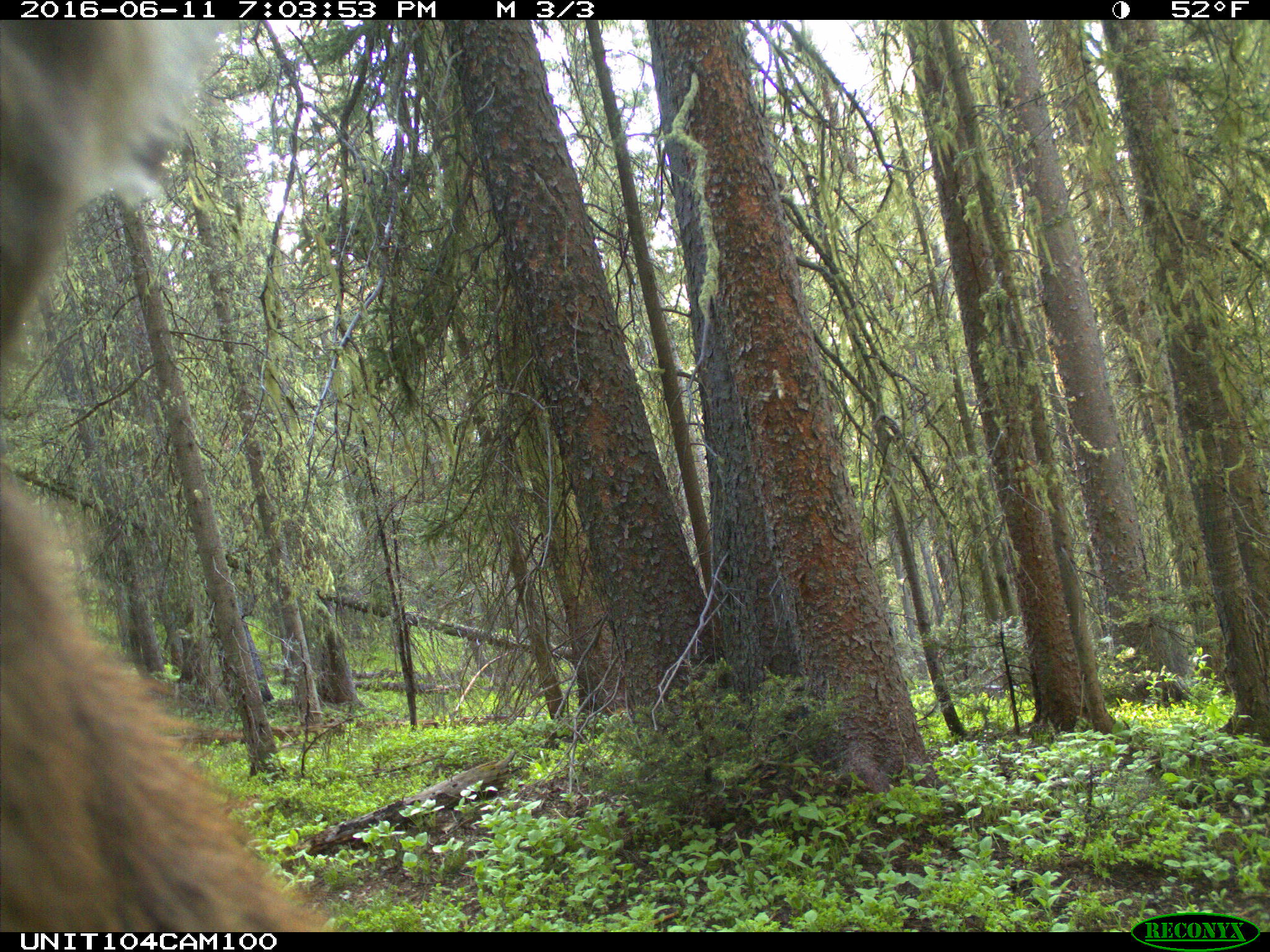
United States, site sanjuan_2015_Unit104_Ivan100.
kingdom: Animalia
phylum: Chordata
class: Mammalia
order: Artiodactyla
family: Cervidae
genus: Cervus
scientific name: Cervus elaphus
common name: red deer